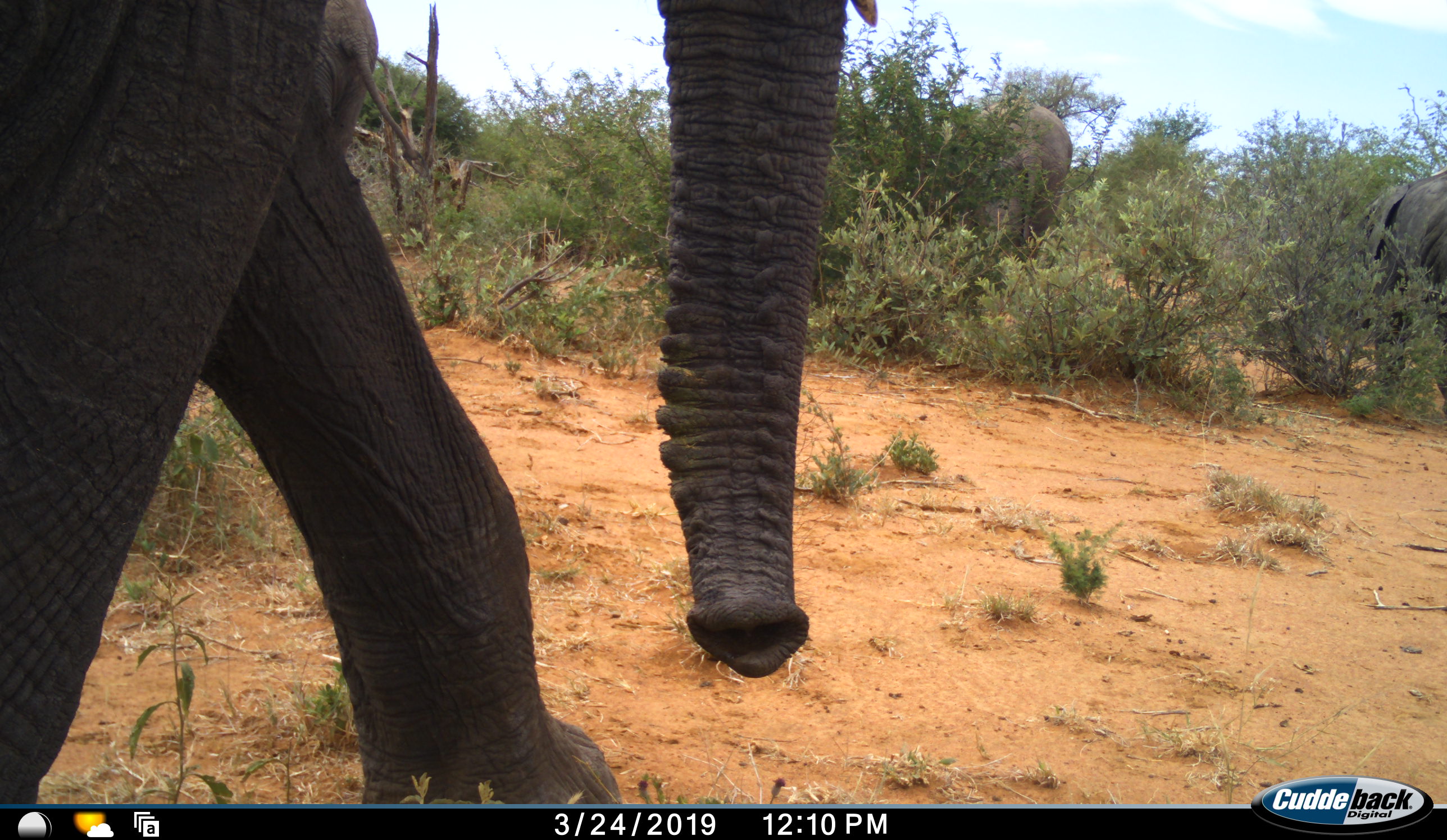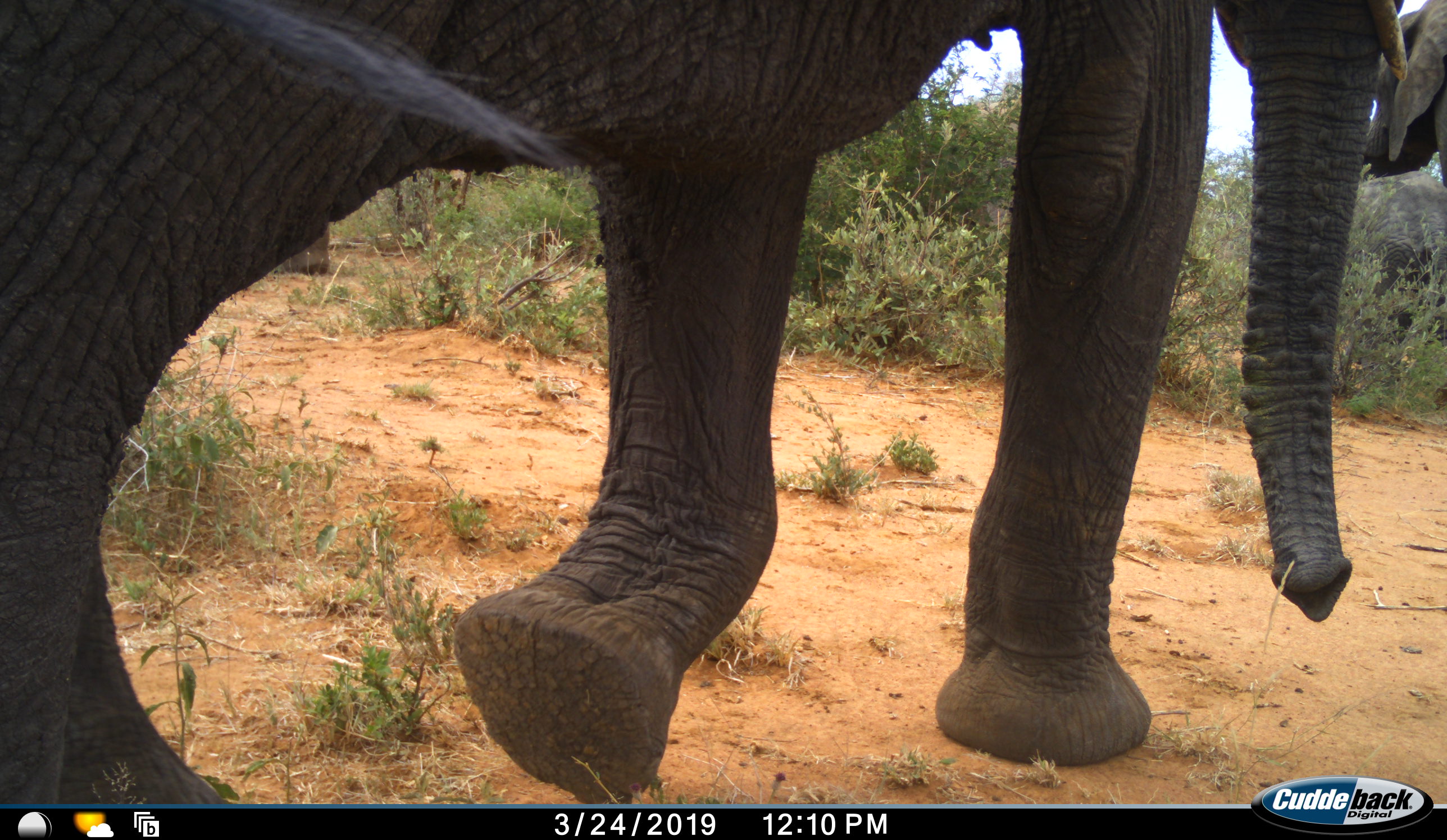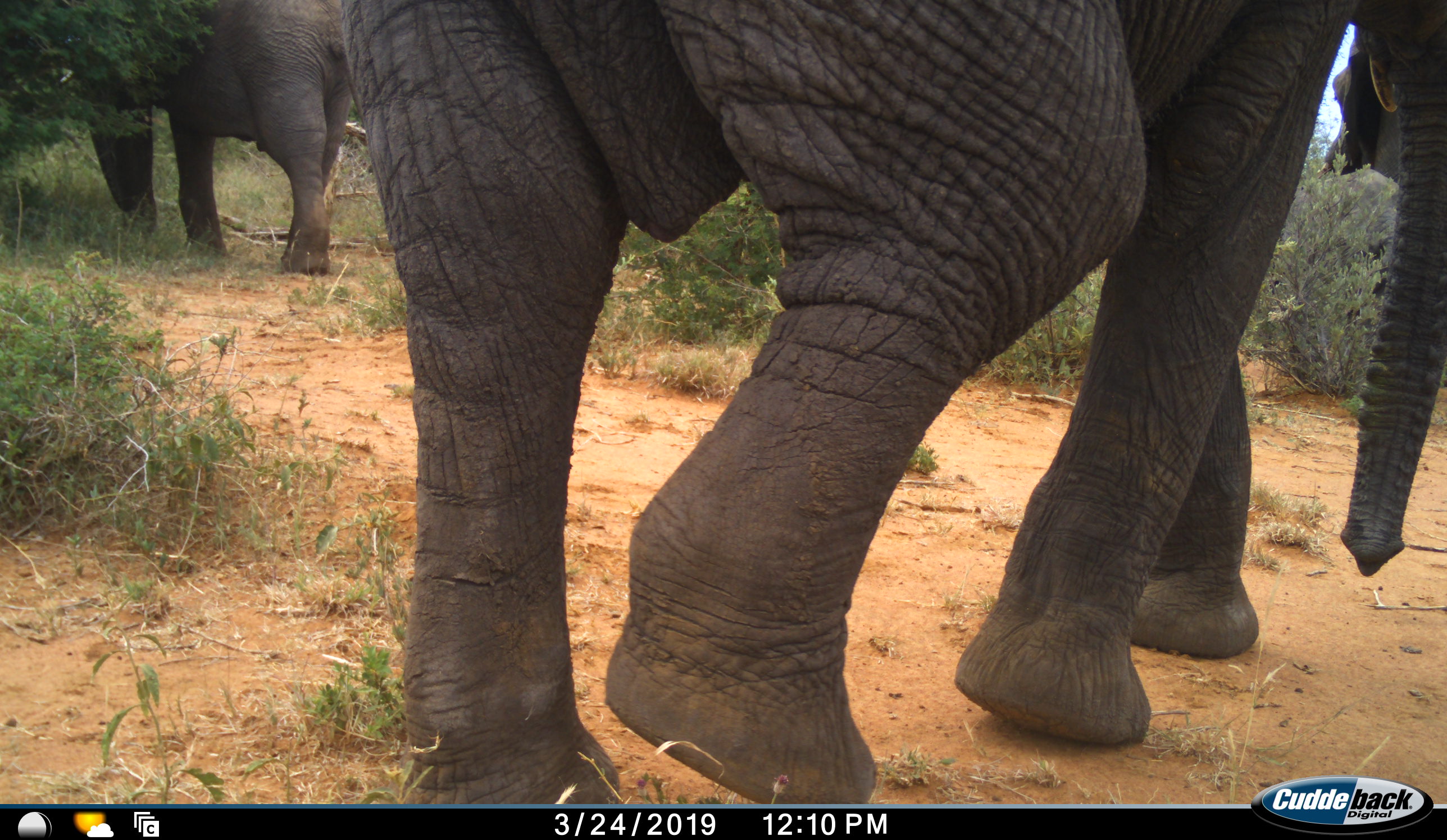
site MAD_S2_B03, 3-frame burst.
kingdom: Animalia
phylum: Chordata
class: Mammalia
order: Proboscidea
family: Elephantidae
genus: Loxodonta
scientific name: Loxodonta africana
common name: african bush elephant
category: elephant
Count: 4.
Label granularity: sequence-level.